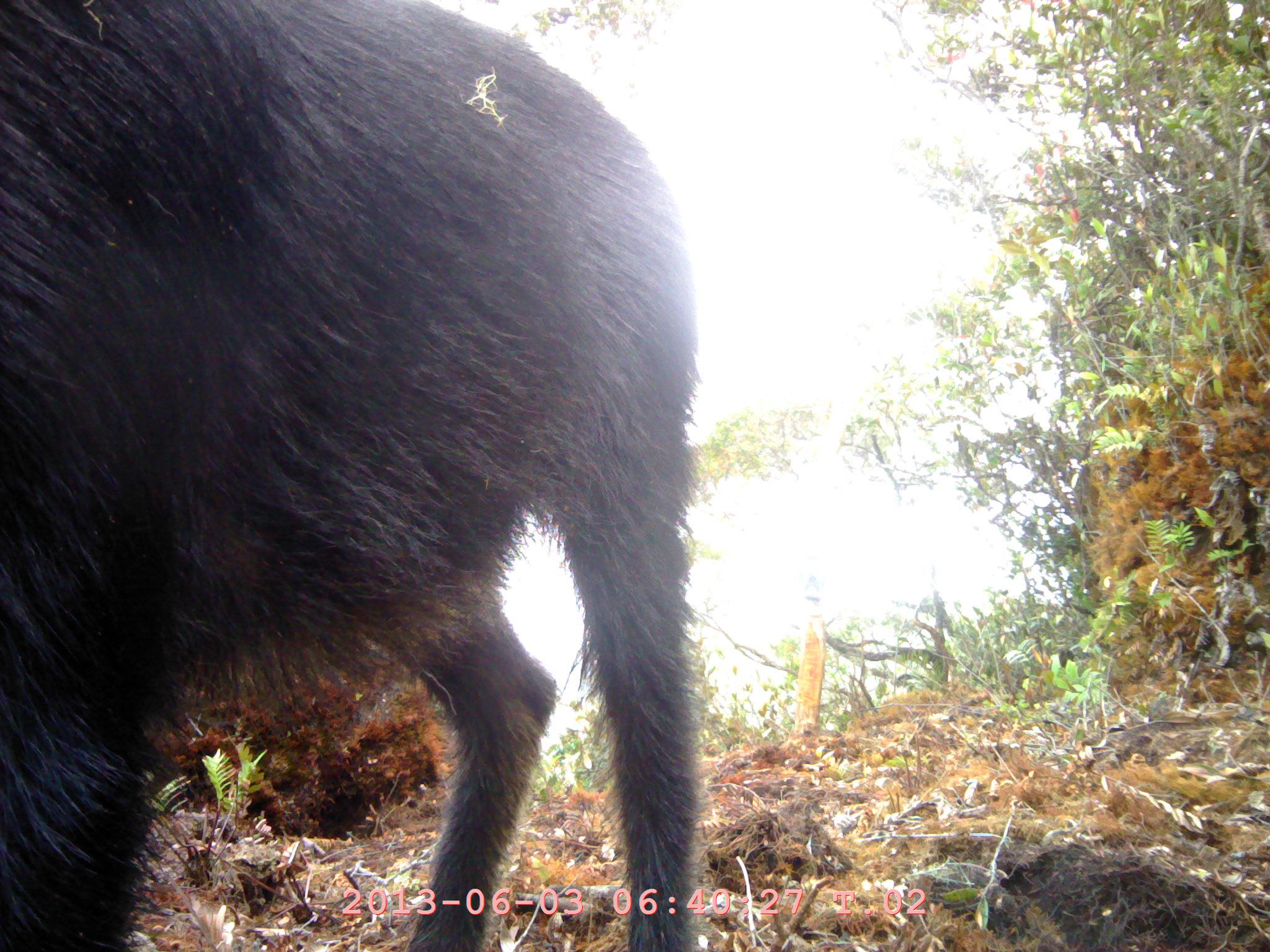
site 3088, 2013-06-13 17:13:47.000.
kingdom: Animalia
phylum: Chordata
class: Mammalia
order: Artiodactyla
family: Bovidae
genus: Capricornis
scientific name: Capricornis sumatraensis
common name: southern serow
Capricornis sumatraensis (southern serow), count 1.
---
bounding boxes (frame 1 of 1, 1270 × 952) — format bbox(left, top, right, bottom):
capricornis sumatraensis: bbox(0, 0, 702, 948)